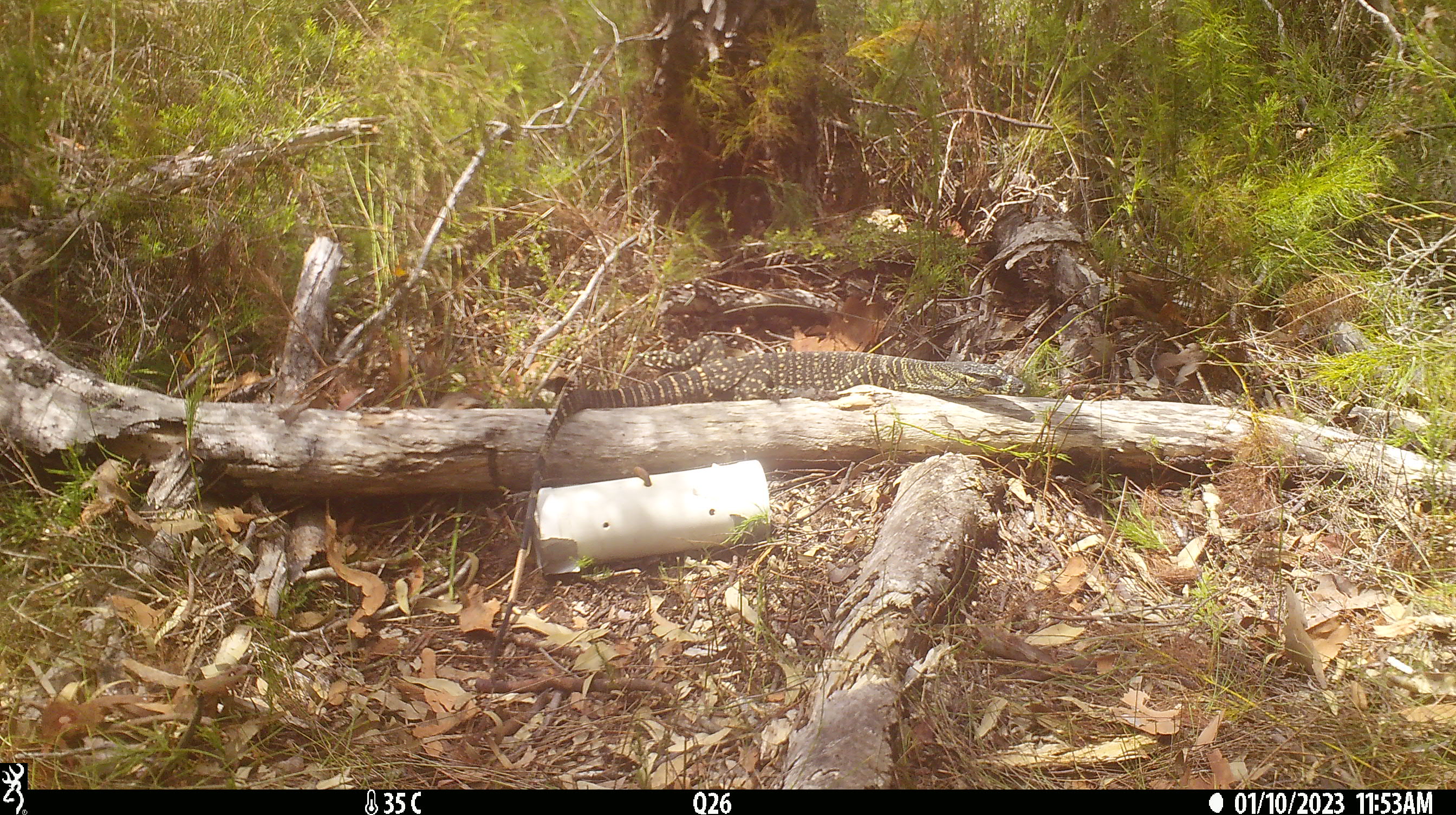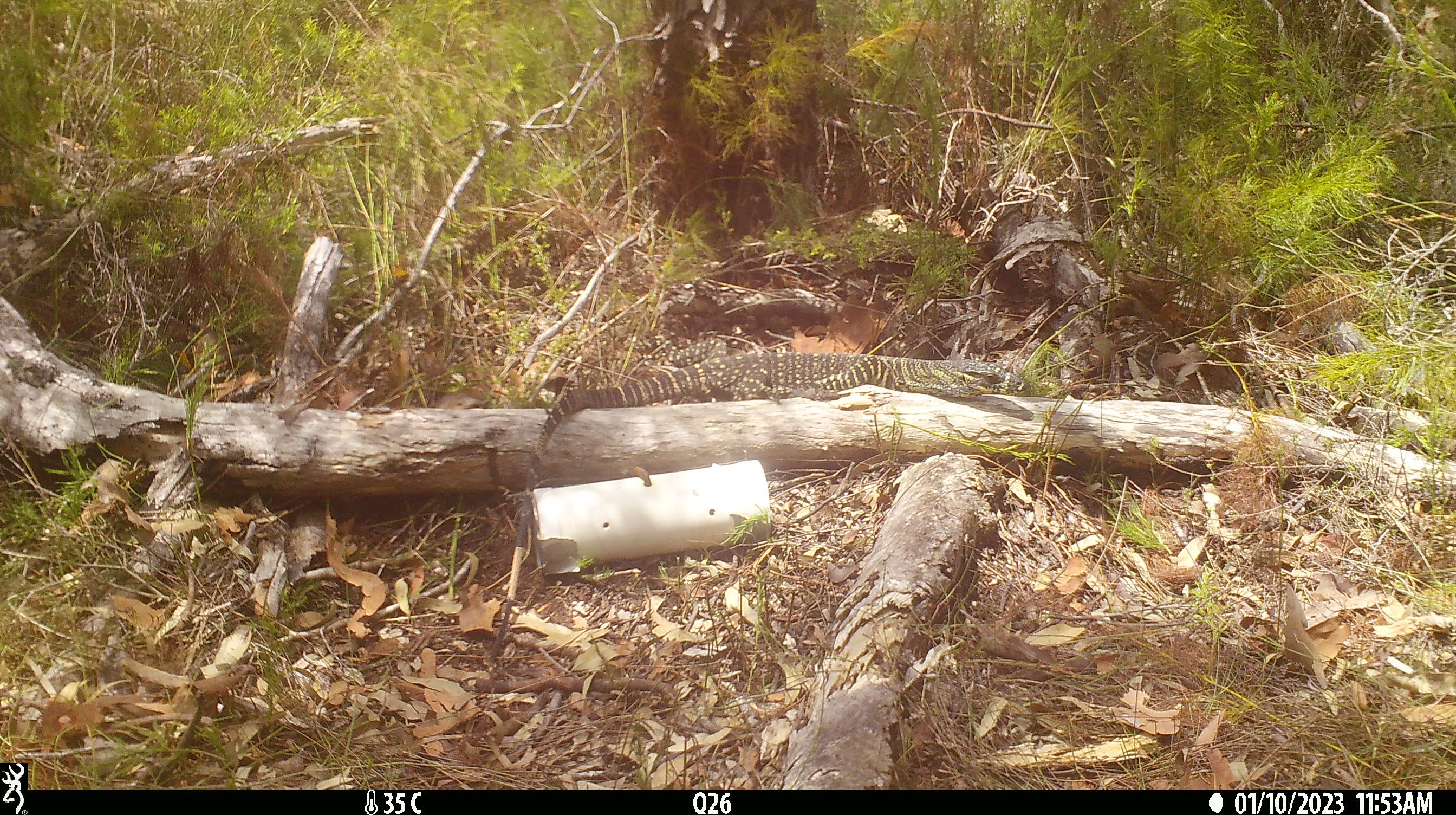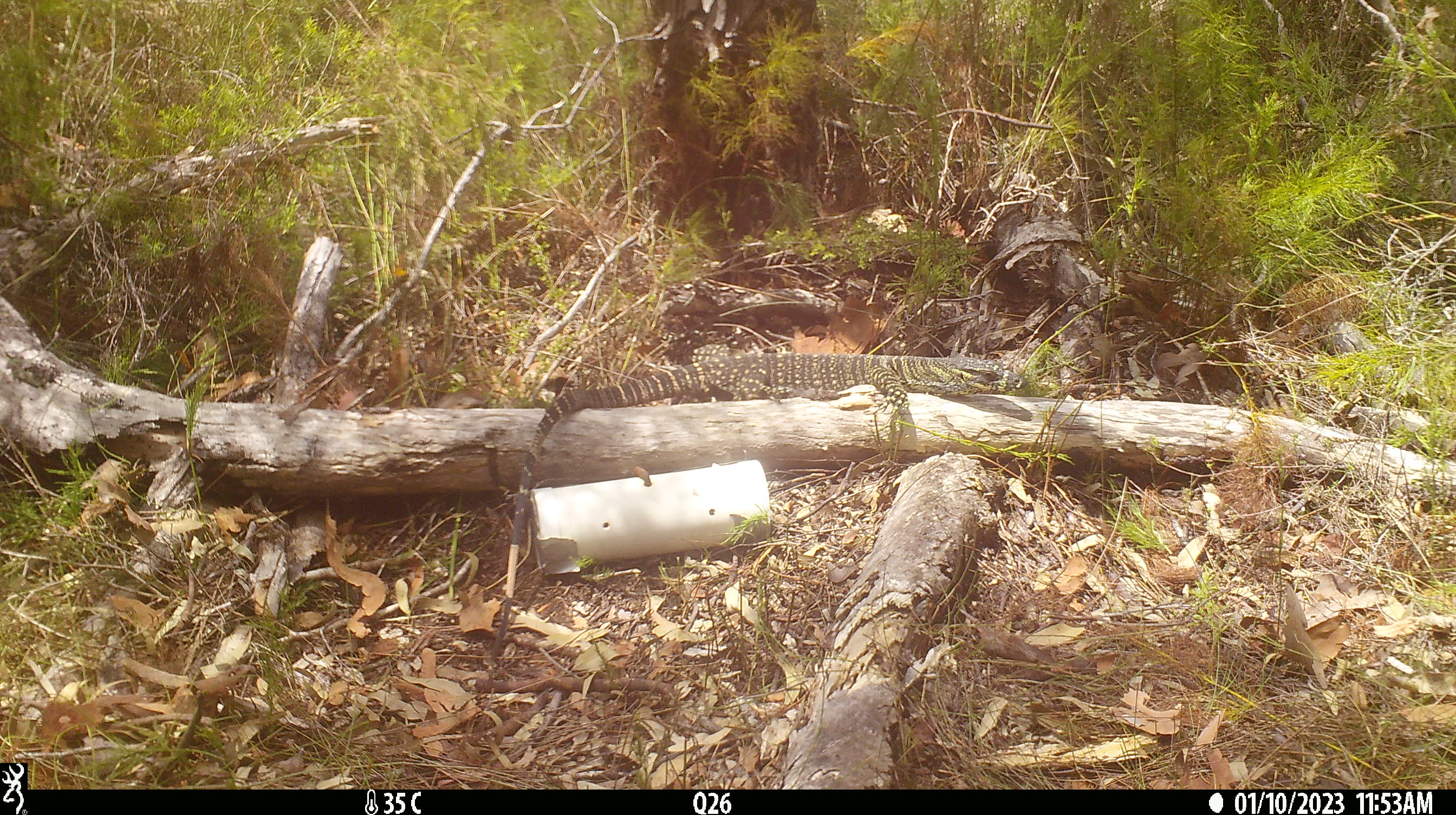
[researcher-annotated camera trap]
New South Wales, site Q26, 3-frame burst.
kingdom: Animalia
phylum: Chordata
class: Reptilia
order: Squamata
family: Varanidae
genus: Varanus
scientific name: Varanus varius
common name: lace monitor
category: goanna